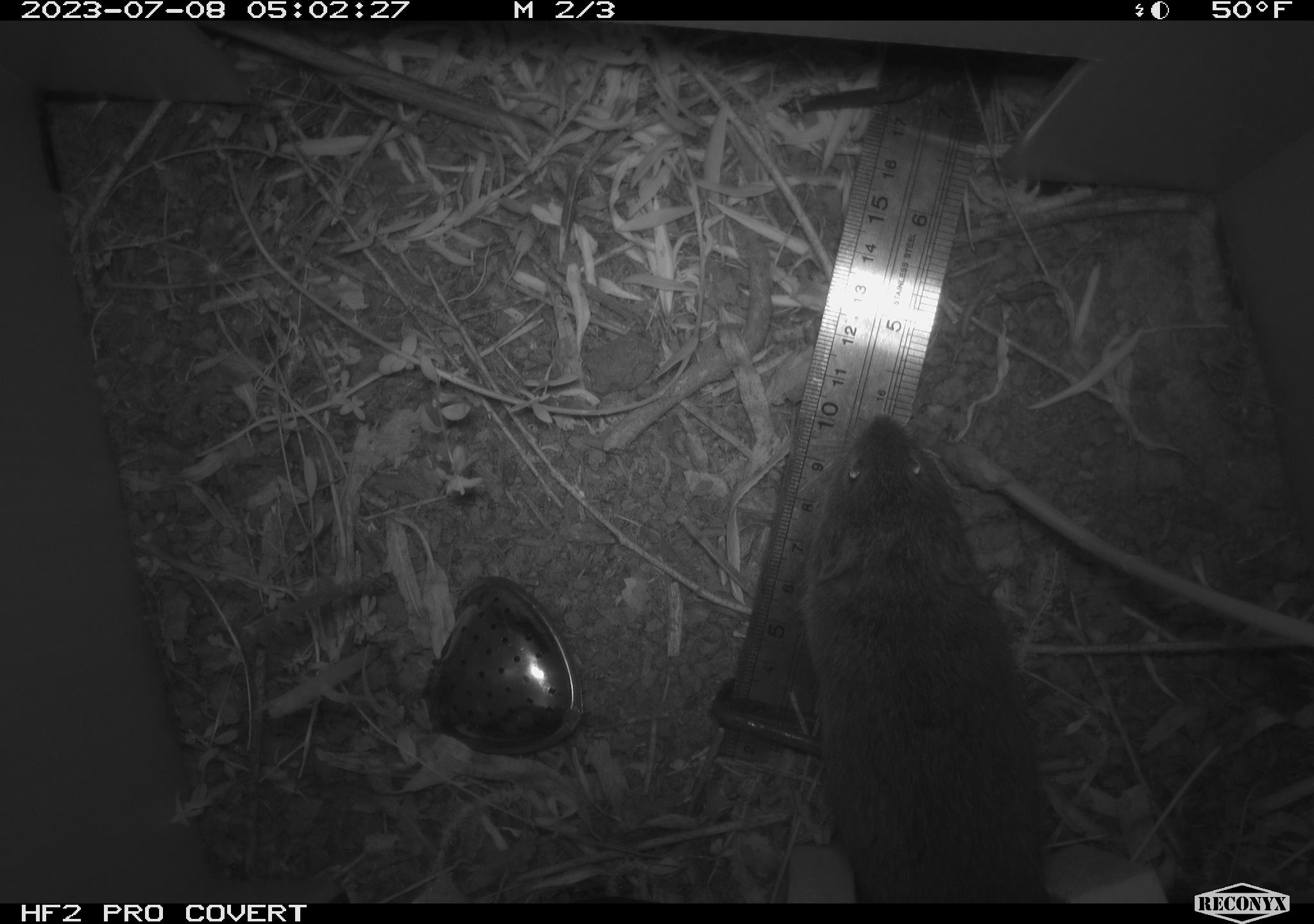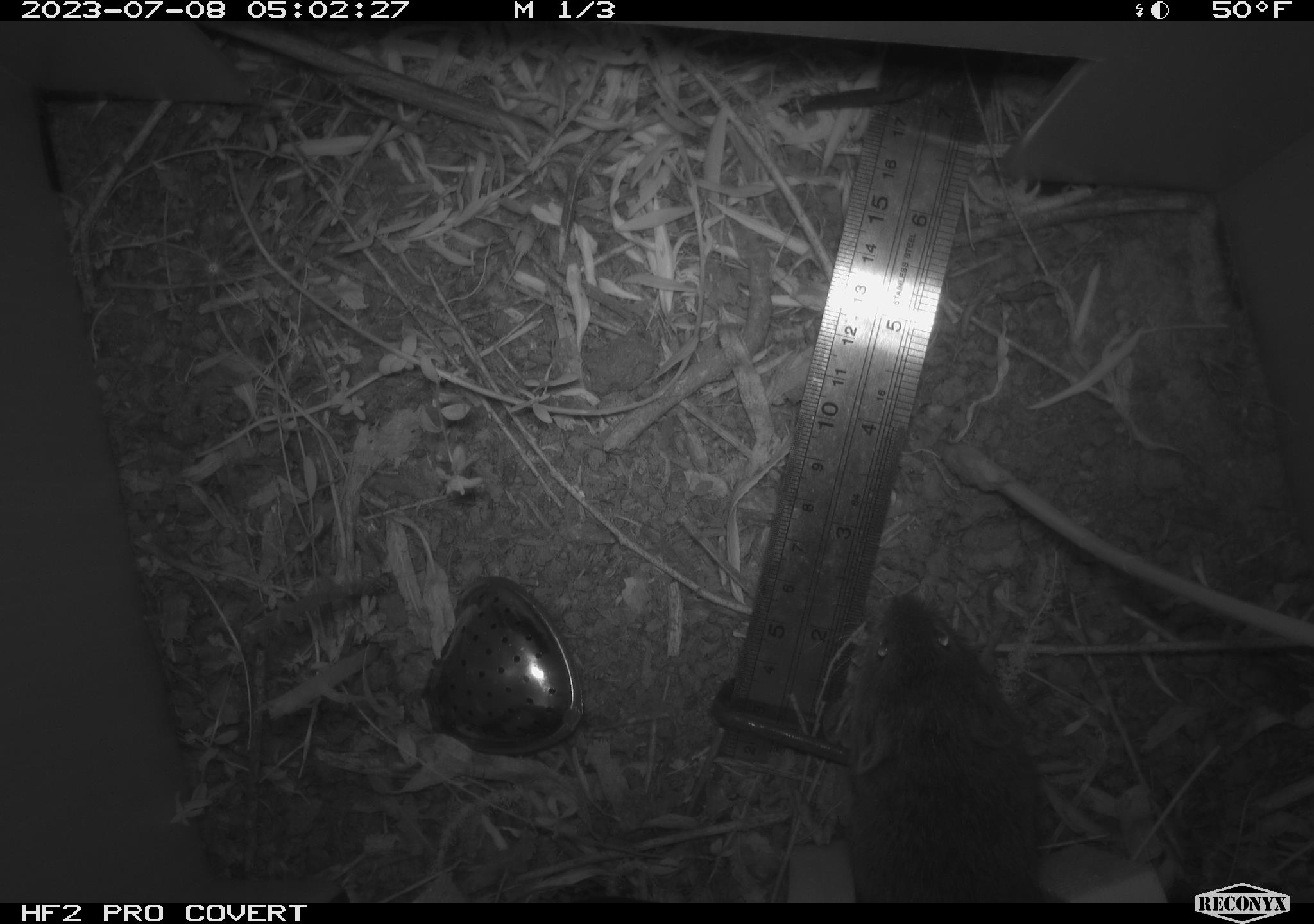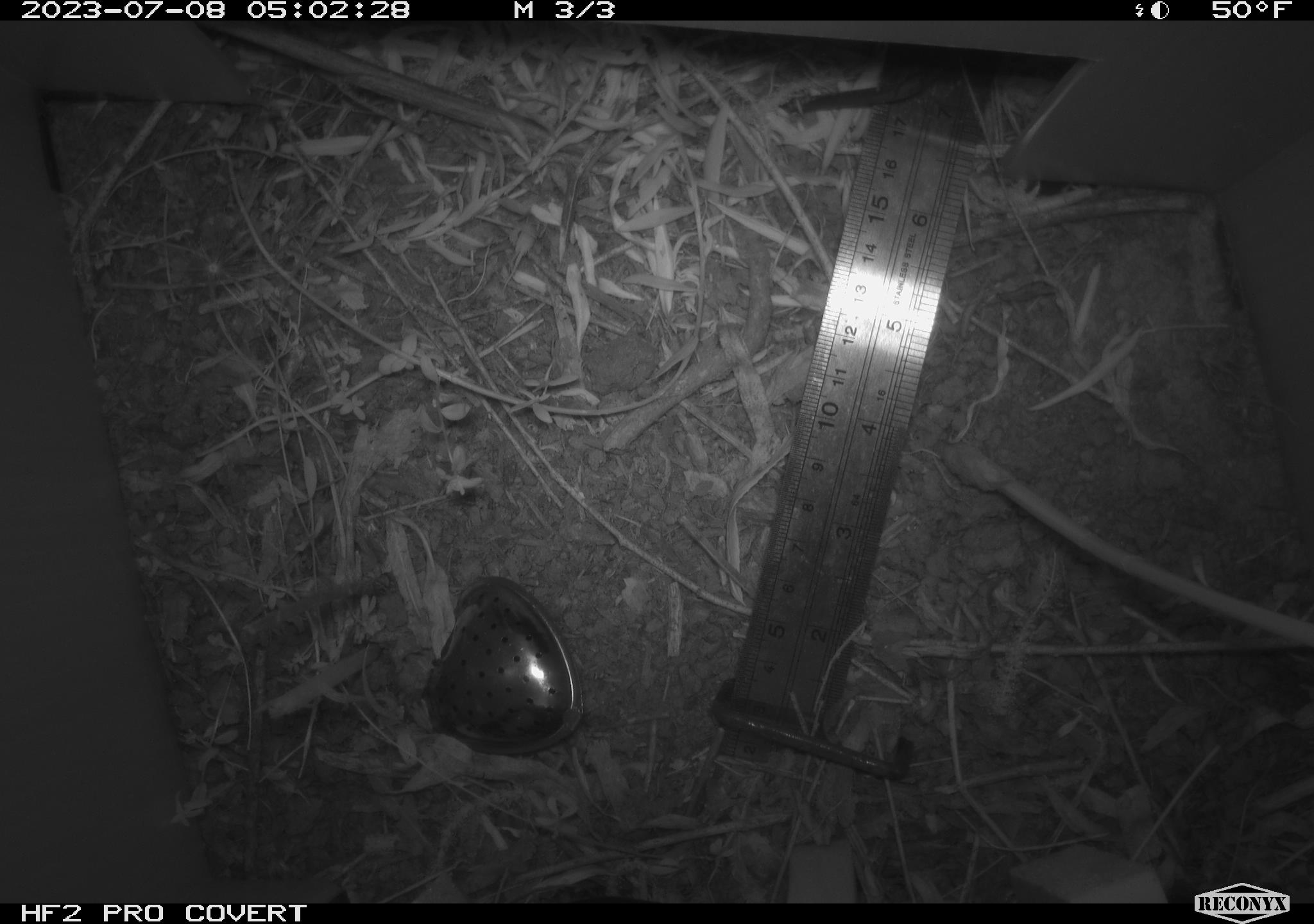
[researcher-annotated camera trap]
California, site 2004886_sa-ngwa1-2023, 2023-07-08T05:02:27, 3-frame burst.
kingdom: Animalia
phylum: Chordata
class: Mammalia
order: Rodentia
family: Cricetidae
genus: Microtus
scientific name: Microtus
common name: meadow vole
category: microtus species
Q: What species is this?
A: Microtus species (meadow vole) (Microtus).